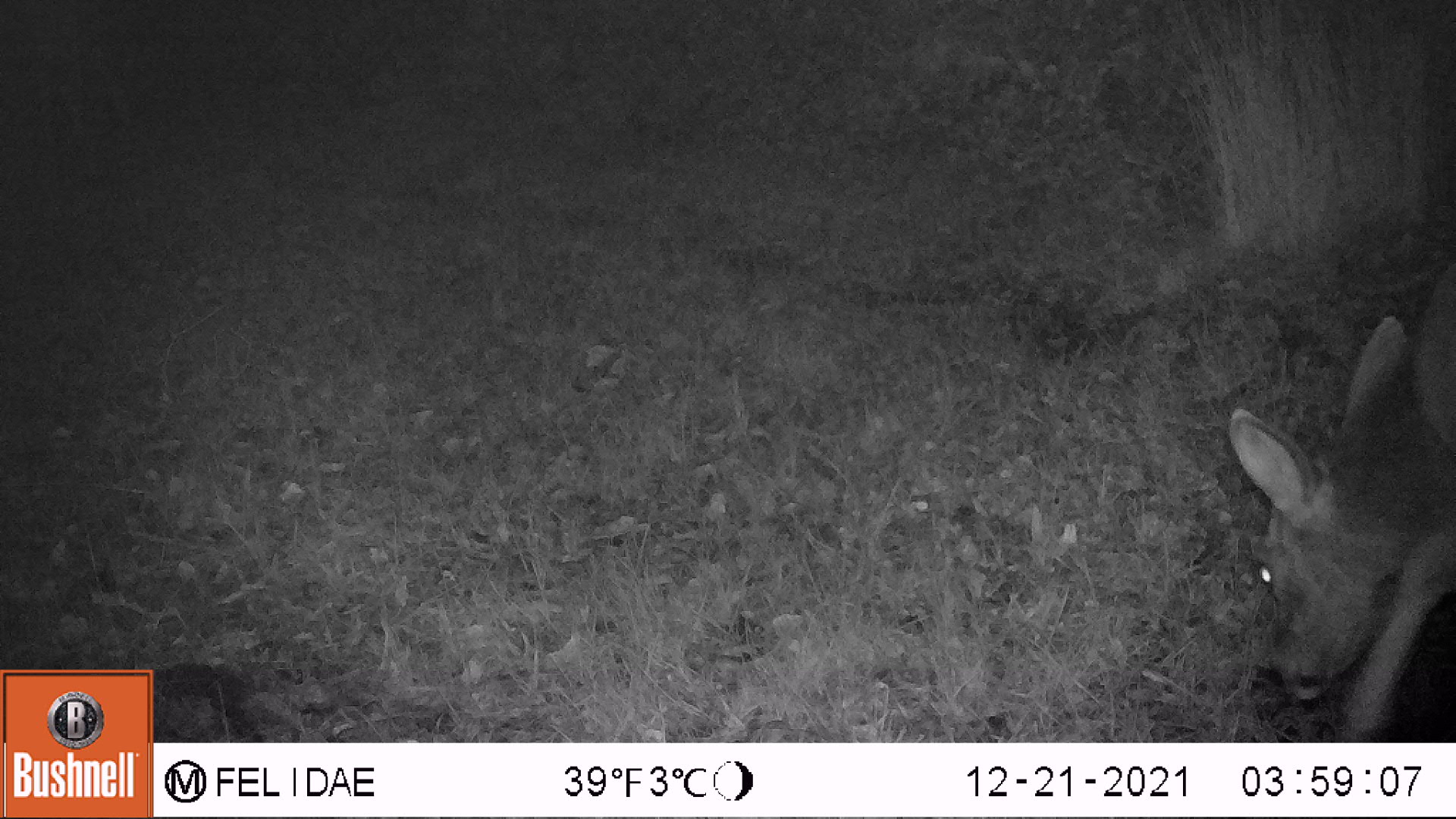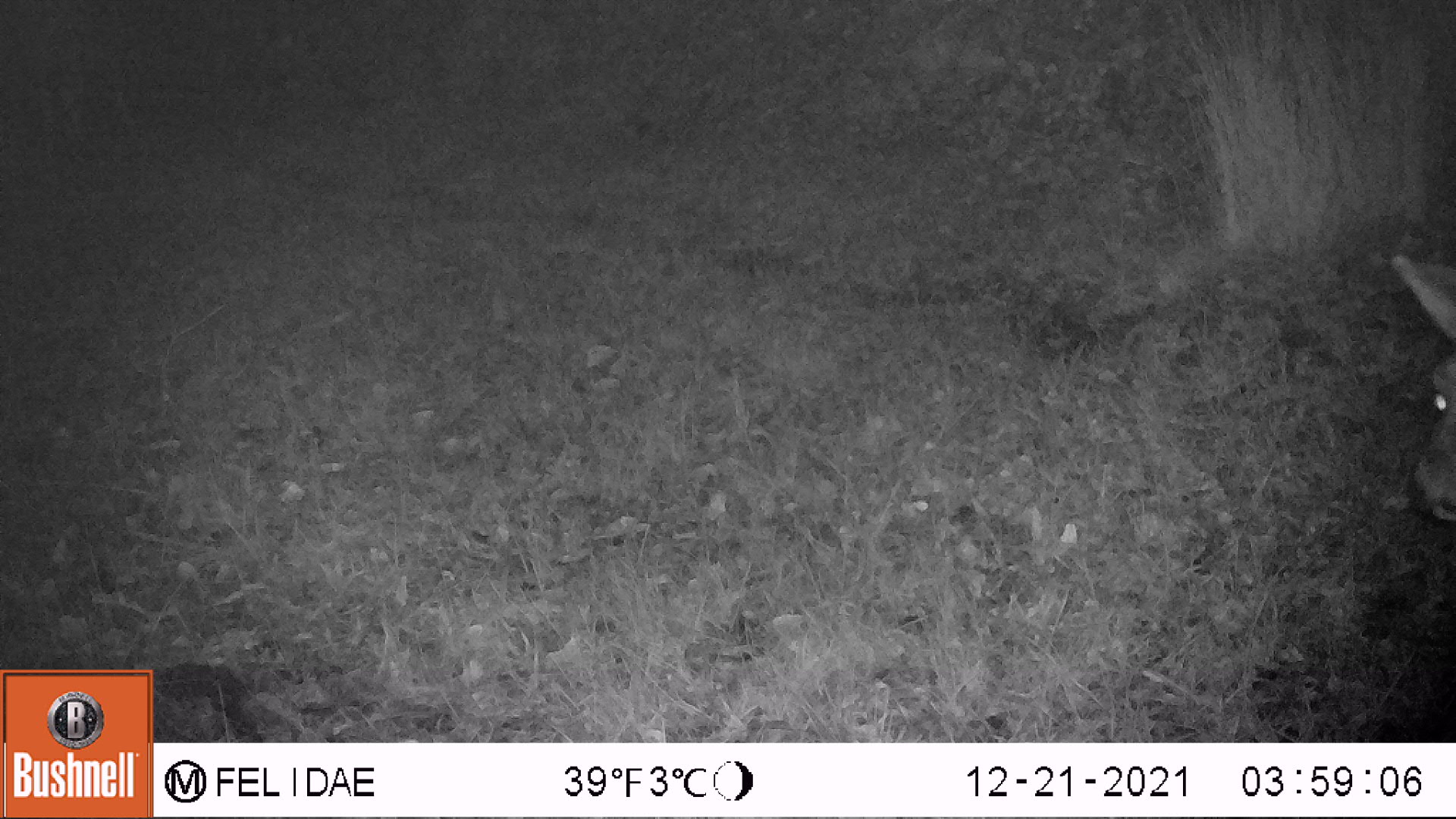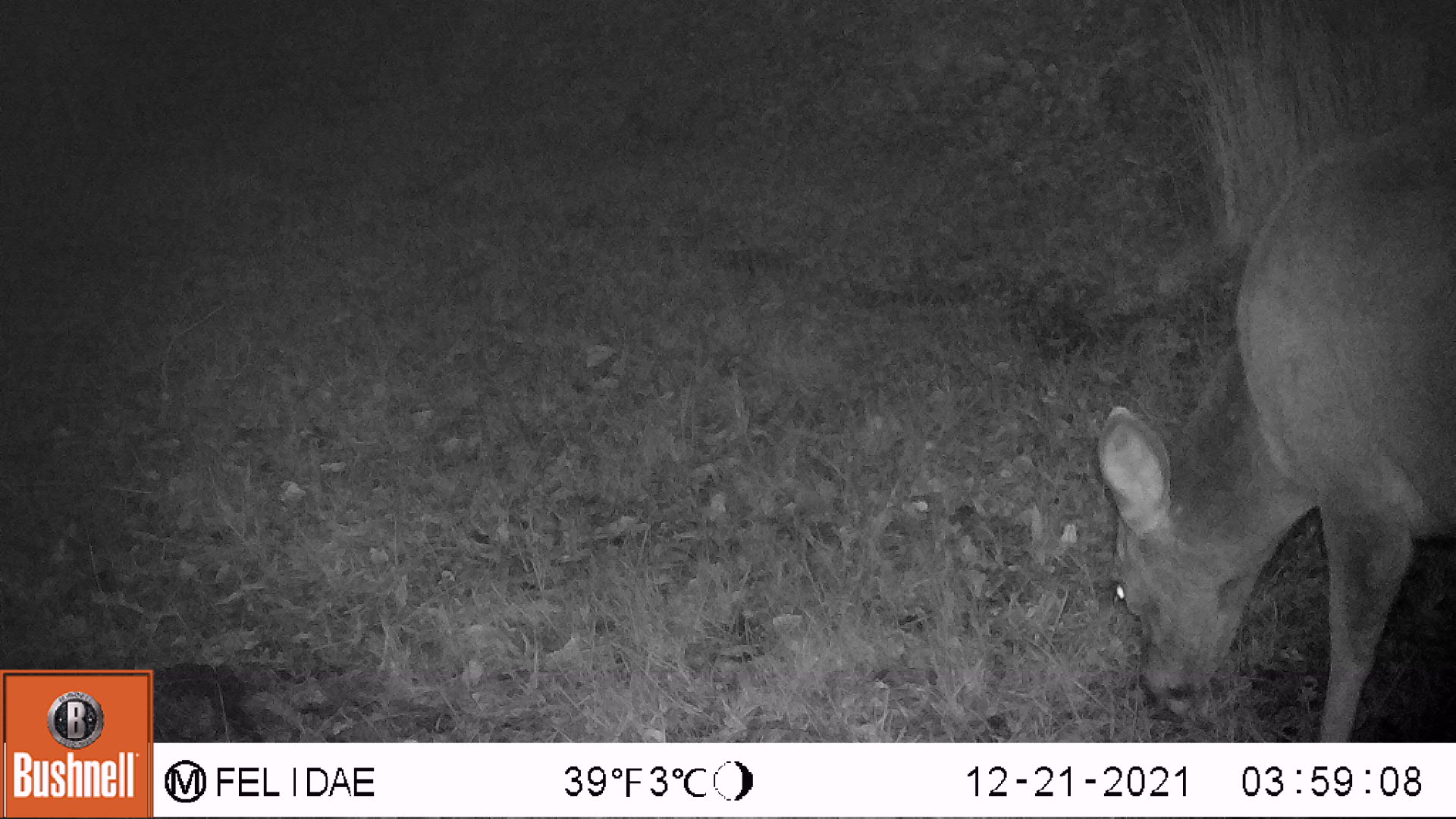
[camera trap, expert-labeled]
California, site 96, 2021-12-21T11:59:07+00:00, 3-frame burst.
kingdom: Animalia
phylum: Chordata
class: Mammalia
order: Artiodactyla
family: Cervidae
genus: Odocoileus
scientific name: Odocoileus hemionus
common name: mule deer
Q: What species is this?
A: Mule deer (Odocoileus hemionus).